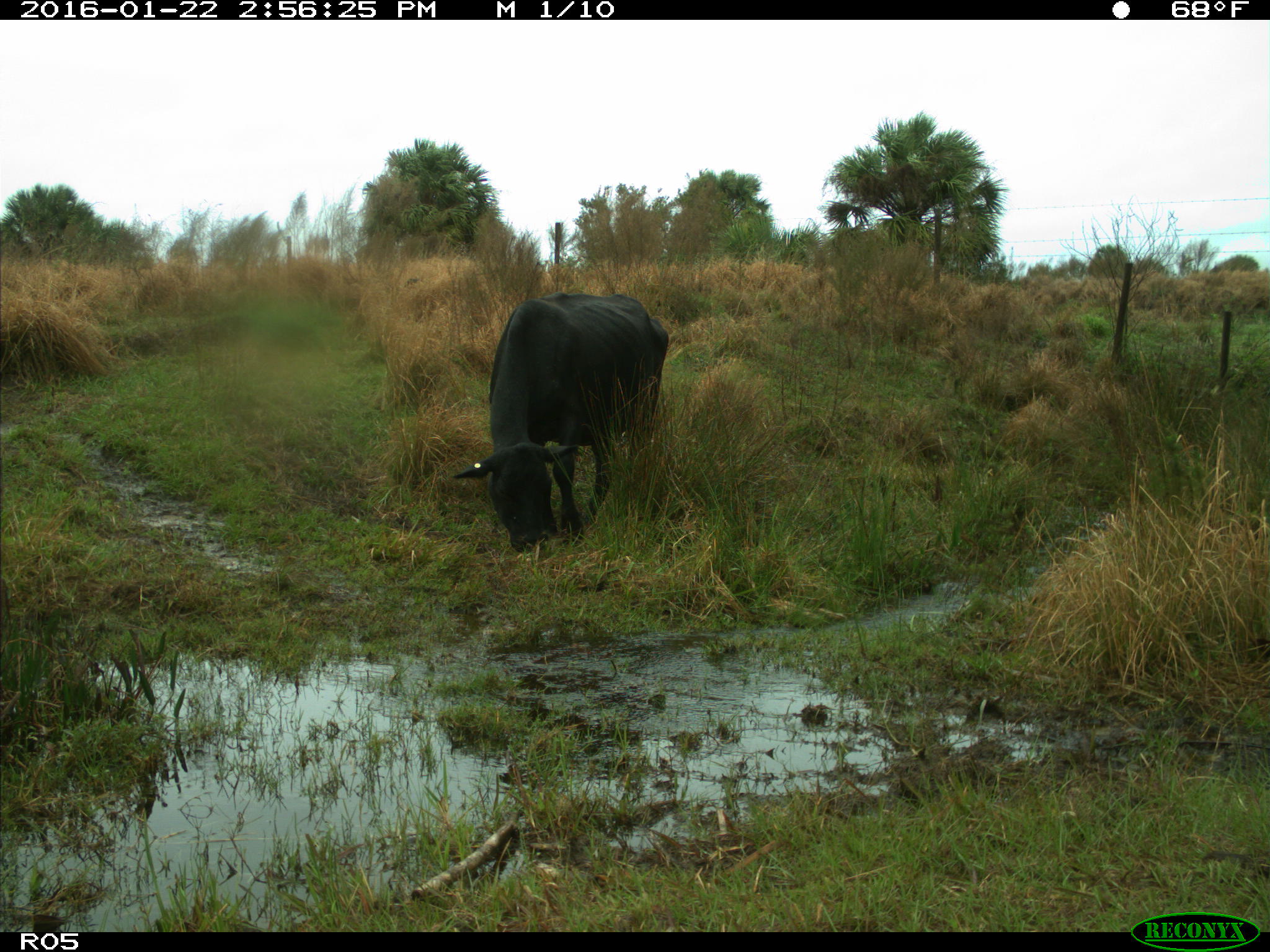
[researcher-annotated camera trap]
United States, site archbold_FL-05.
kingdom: Animalia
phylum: Chordata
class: Mammalia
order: Artiodactyla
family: Bovidae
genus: Bos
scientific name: Bos taurus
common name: domestic cow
Bos taurus (domestic cow).